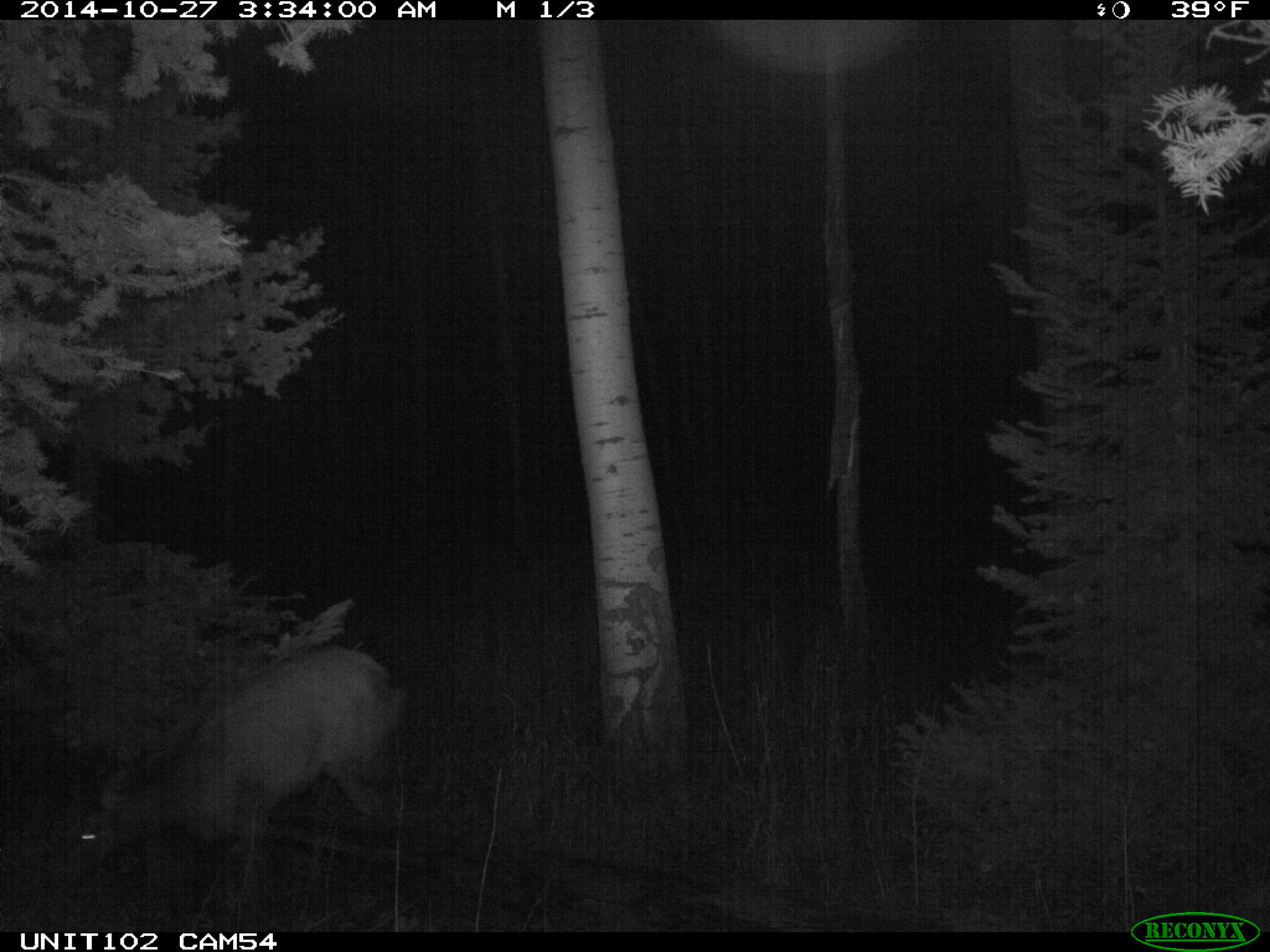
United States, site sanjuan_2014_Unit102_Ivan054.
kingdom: Animalia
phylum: Chordata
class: Mammalia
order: Artiodactyla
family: Cervidae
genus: Cervus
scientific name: Cervus elaphus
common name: red deer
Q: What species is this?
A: Cervus elaphus (red deer).